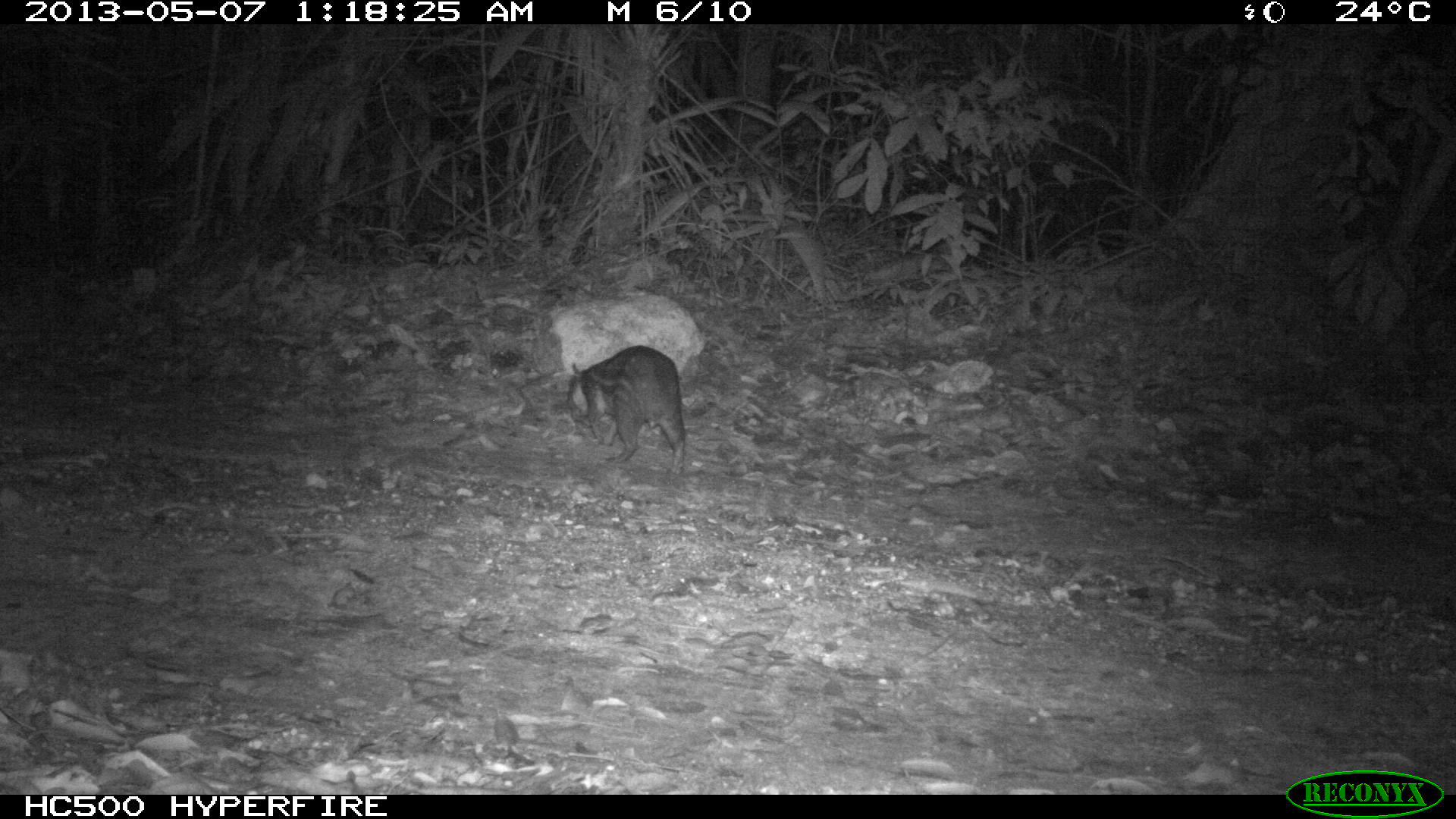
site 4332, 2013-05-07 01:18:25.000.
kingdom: Animalia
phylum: Chordata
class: Mammalia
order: Rodentia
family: Cuniculidae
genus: Cuniculus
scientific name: Cuniculus paca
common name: lowland paca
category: agouti paca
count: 1